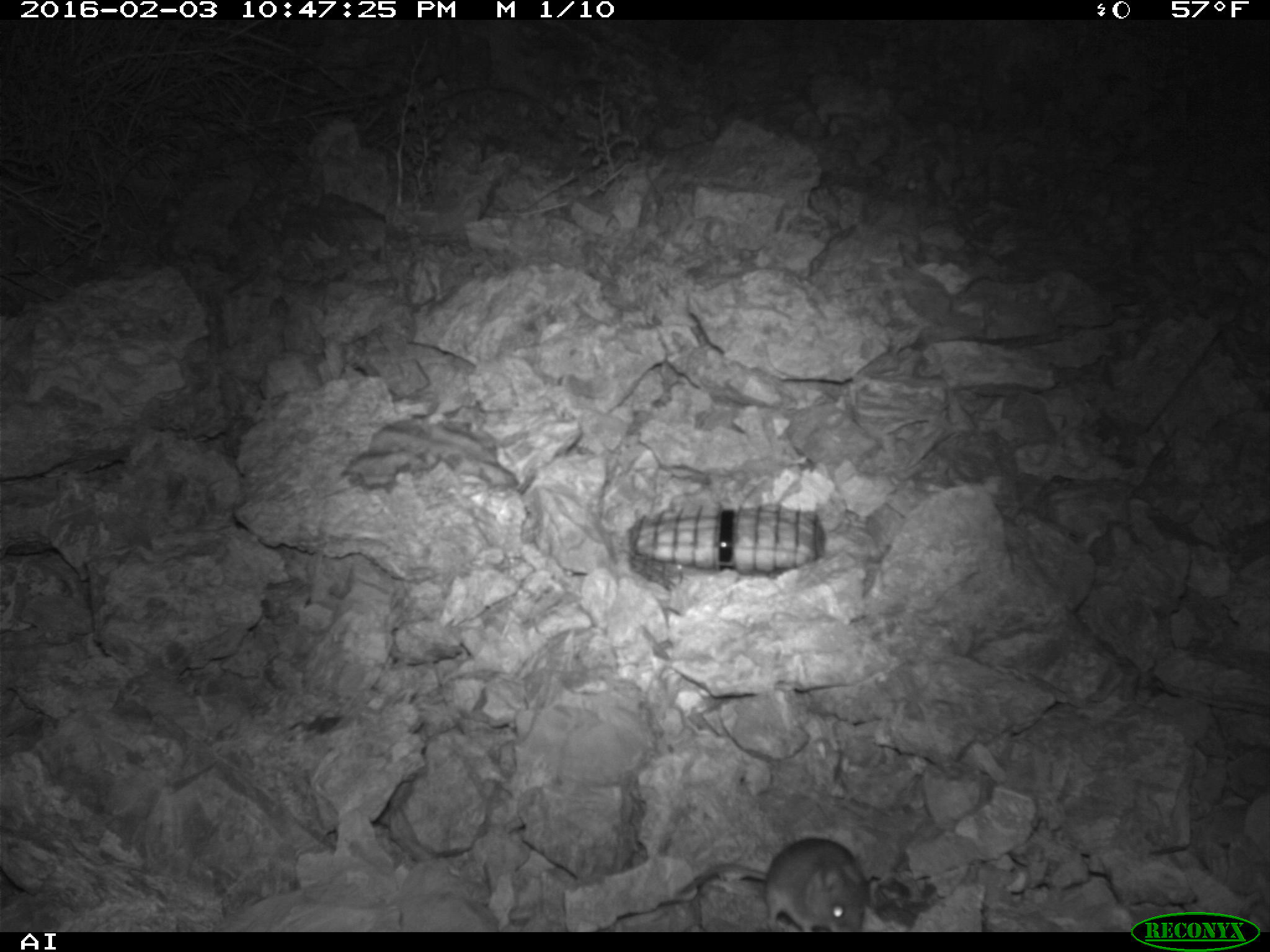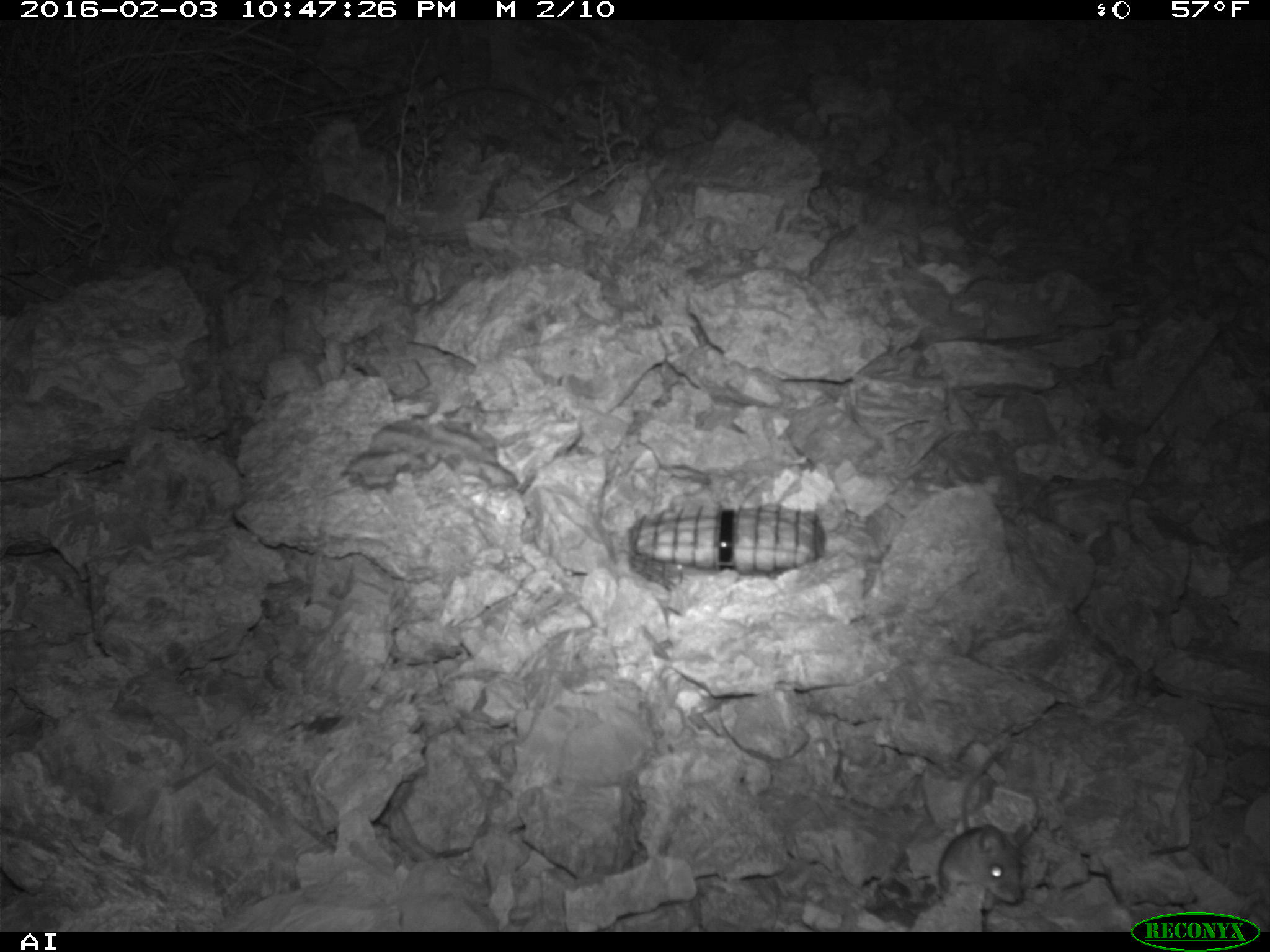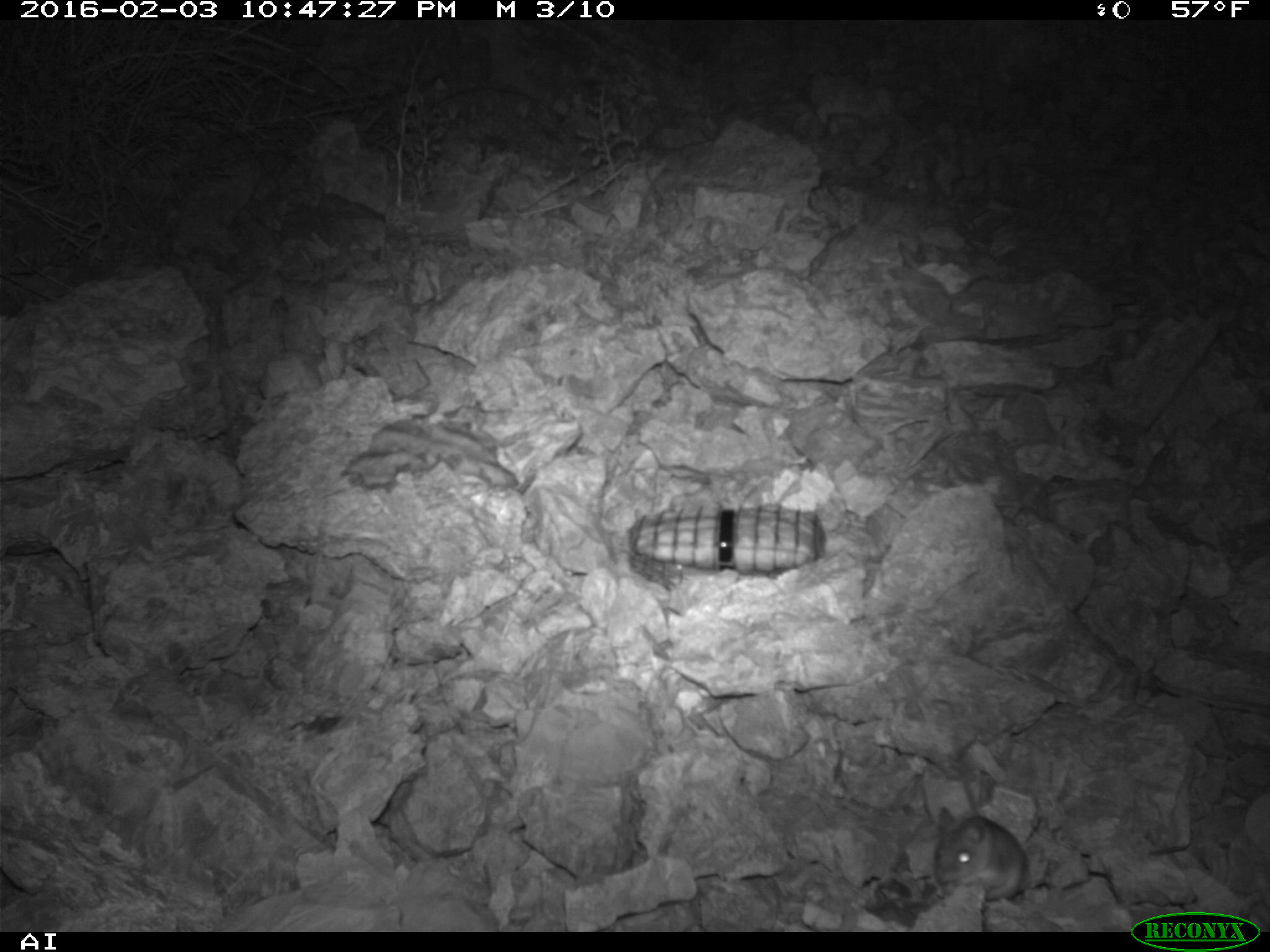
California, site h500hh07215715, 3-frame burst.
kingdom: Animalia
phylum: Chordata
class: Mammalia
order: Rodentia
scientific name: Rodentia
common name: rodent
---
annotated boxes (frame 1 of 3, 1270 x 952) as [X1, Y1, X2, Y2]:
rodent: [615, 837, 868, 933]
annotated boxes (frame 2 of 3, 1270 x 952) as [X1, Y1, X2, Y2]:
rodent: [936, 747, 1031, 904]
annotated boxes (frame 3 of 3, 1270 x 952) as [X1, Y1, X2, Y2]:
rodent: [931, 723, 1032, 905]